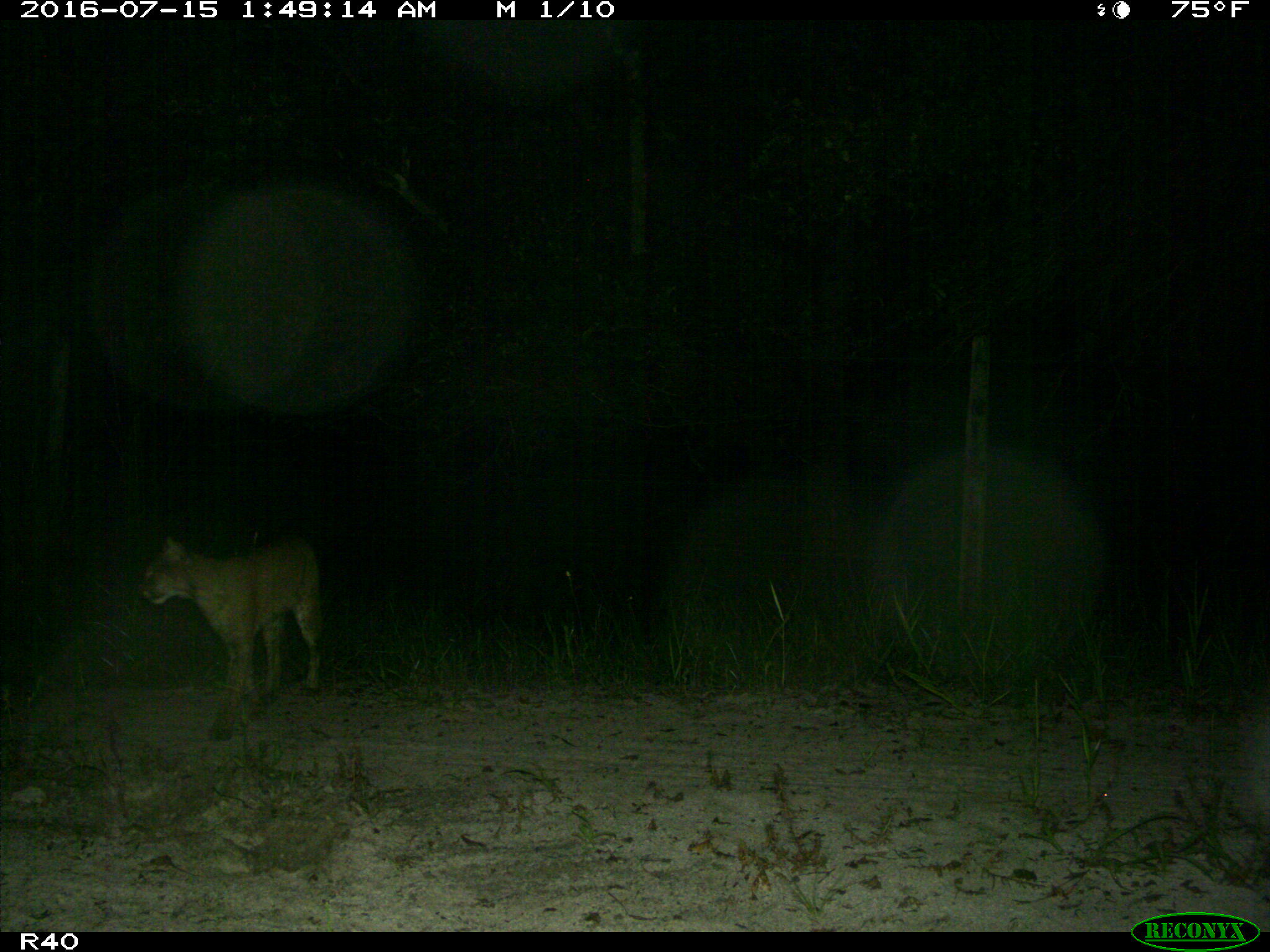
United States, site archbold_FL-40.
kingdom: Animalia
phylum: Chordata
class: Mammalia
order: Carnivora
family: Felidae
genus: Lynx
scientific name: Lynx rufus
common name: bobcat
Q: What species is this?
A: Lynx rufus (bobcat).